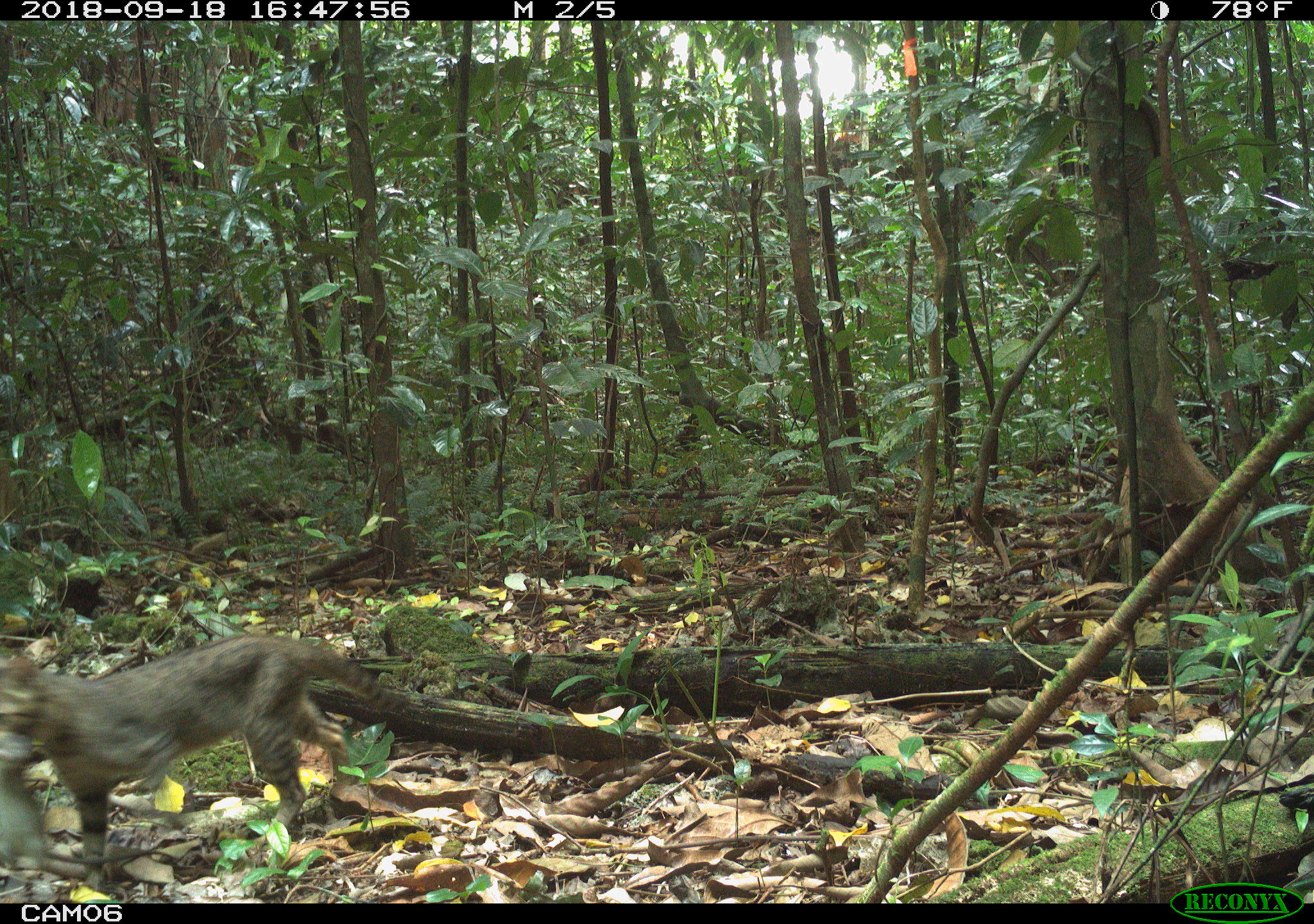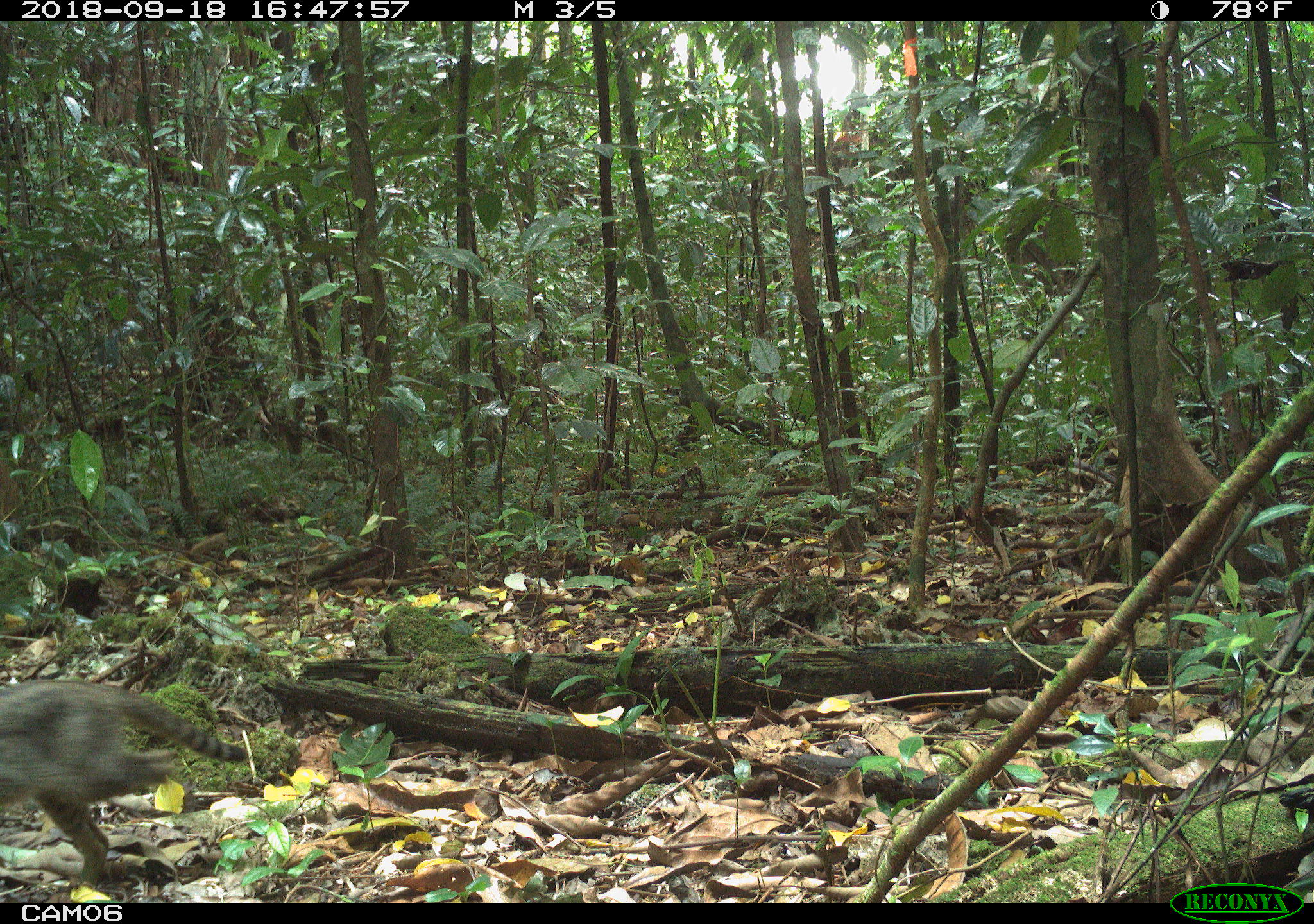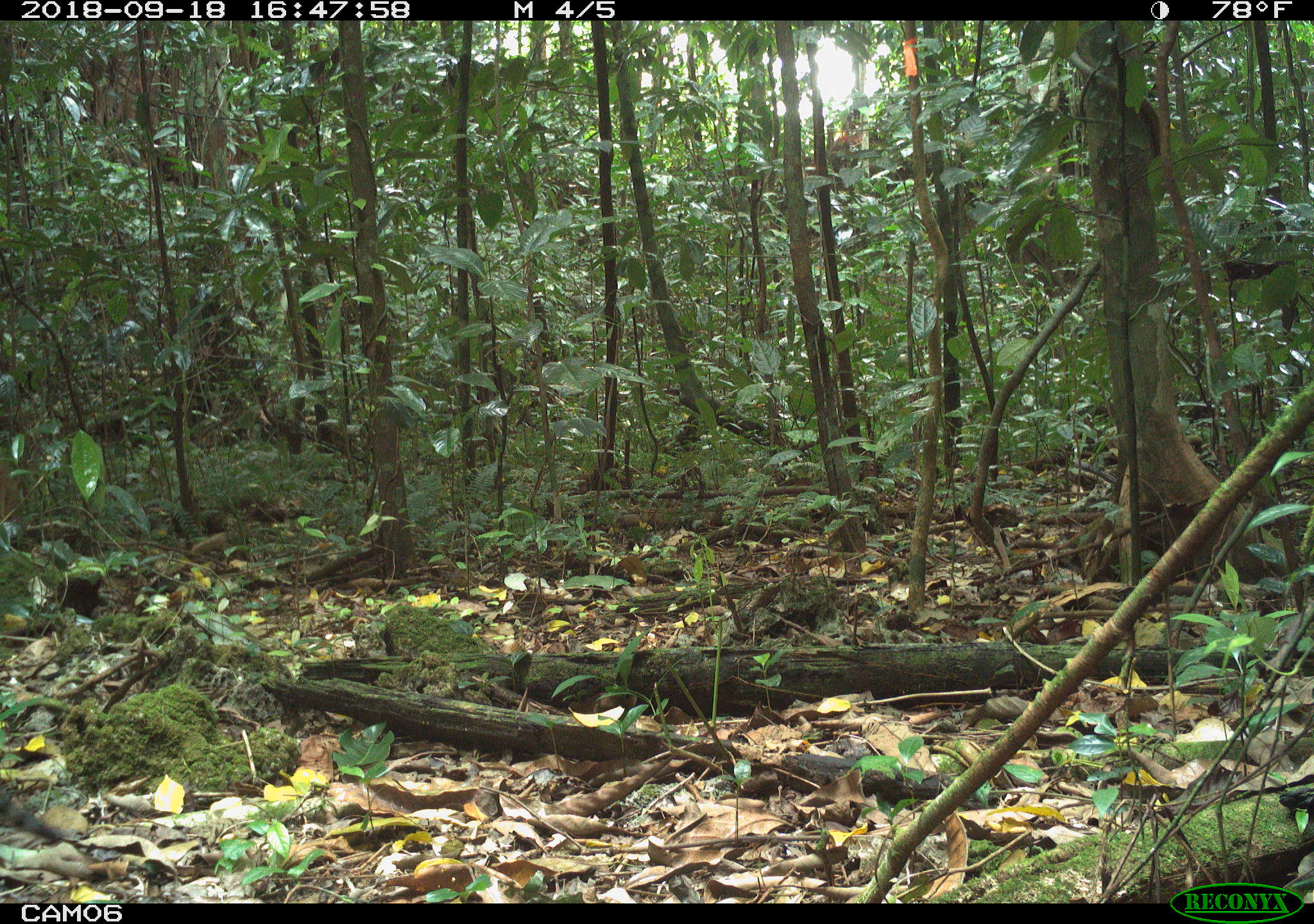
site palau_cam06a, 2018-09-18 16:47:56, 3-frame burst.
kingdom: Animalia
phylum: Chordata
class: Mammalia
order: Carnivora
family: Felidae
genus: Felis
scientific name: Felis catus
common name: cat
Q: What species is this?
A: Cat (Felis catus).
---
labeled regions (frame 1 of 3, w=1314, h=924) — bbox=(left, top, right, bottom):
cat: bbox=(2, 635, 439, 893)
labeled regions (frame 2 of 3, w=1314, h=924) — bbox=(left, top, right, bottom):
cat: bbox=(0, 669, 266, 893)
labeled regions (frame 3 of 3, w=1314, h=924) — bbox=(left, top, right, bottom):
cat: bbox=(0, 788, 88, 852)